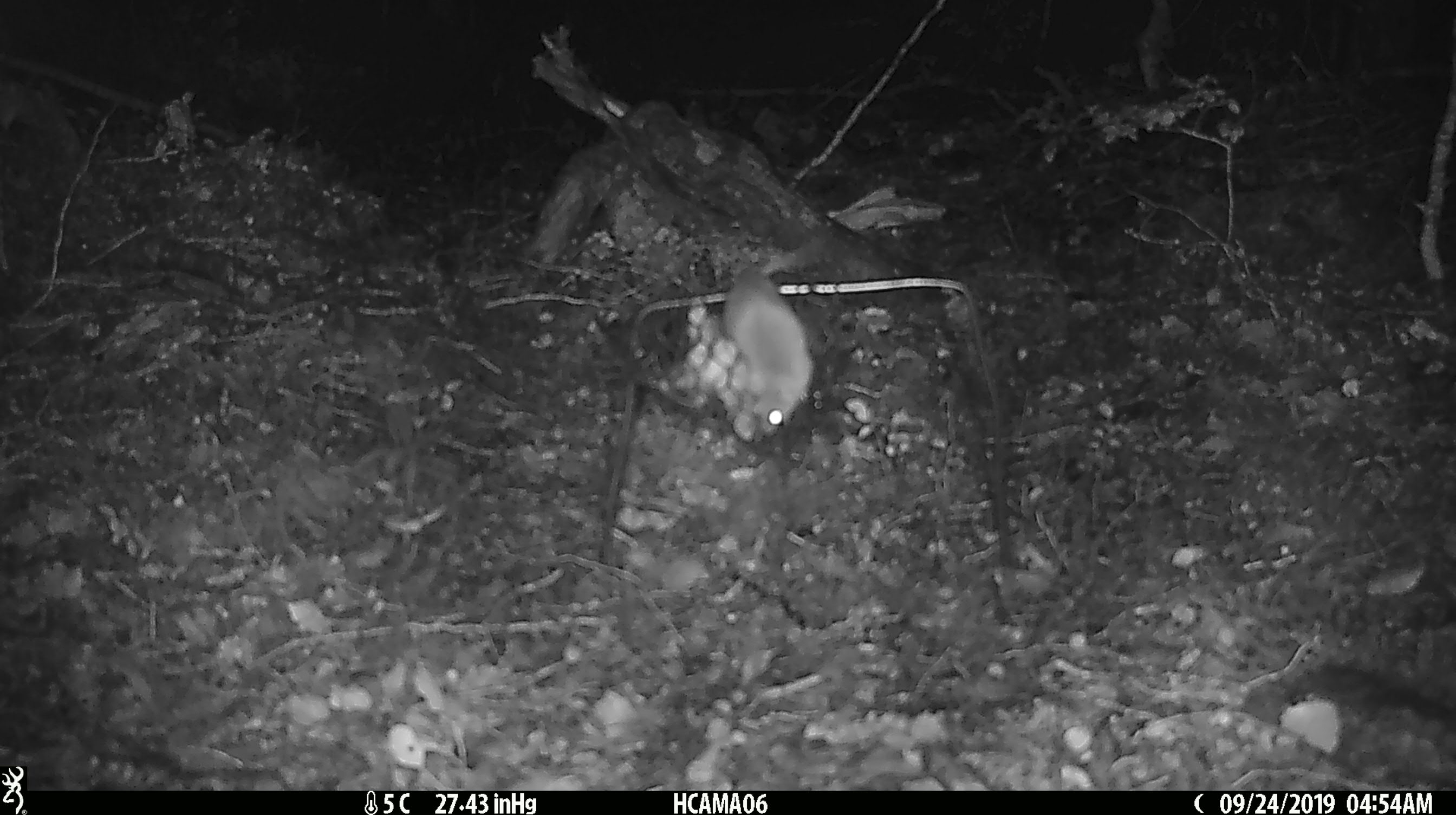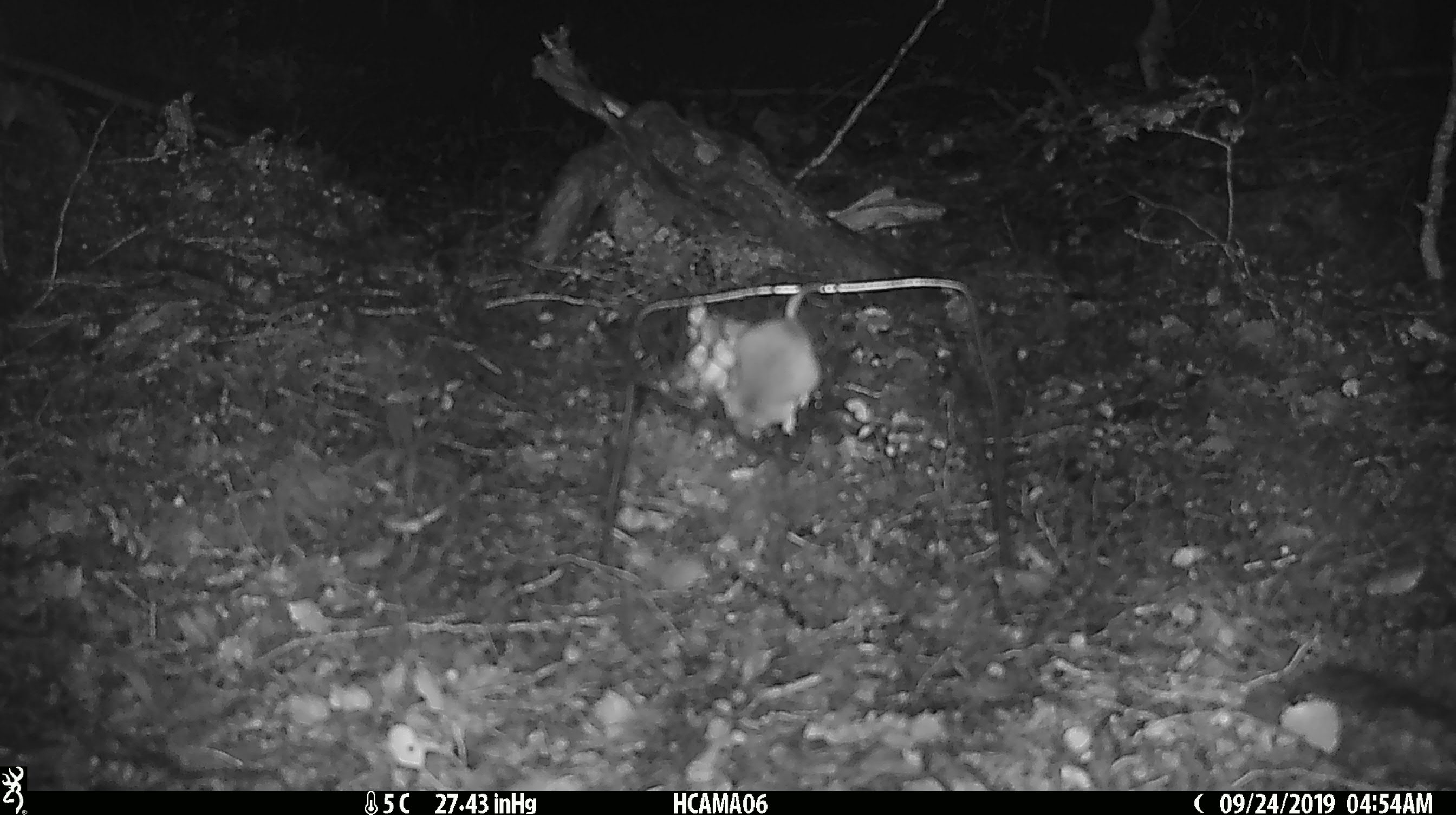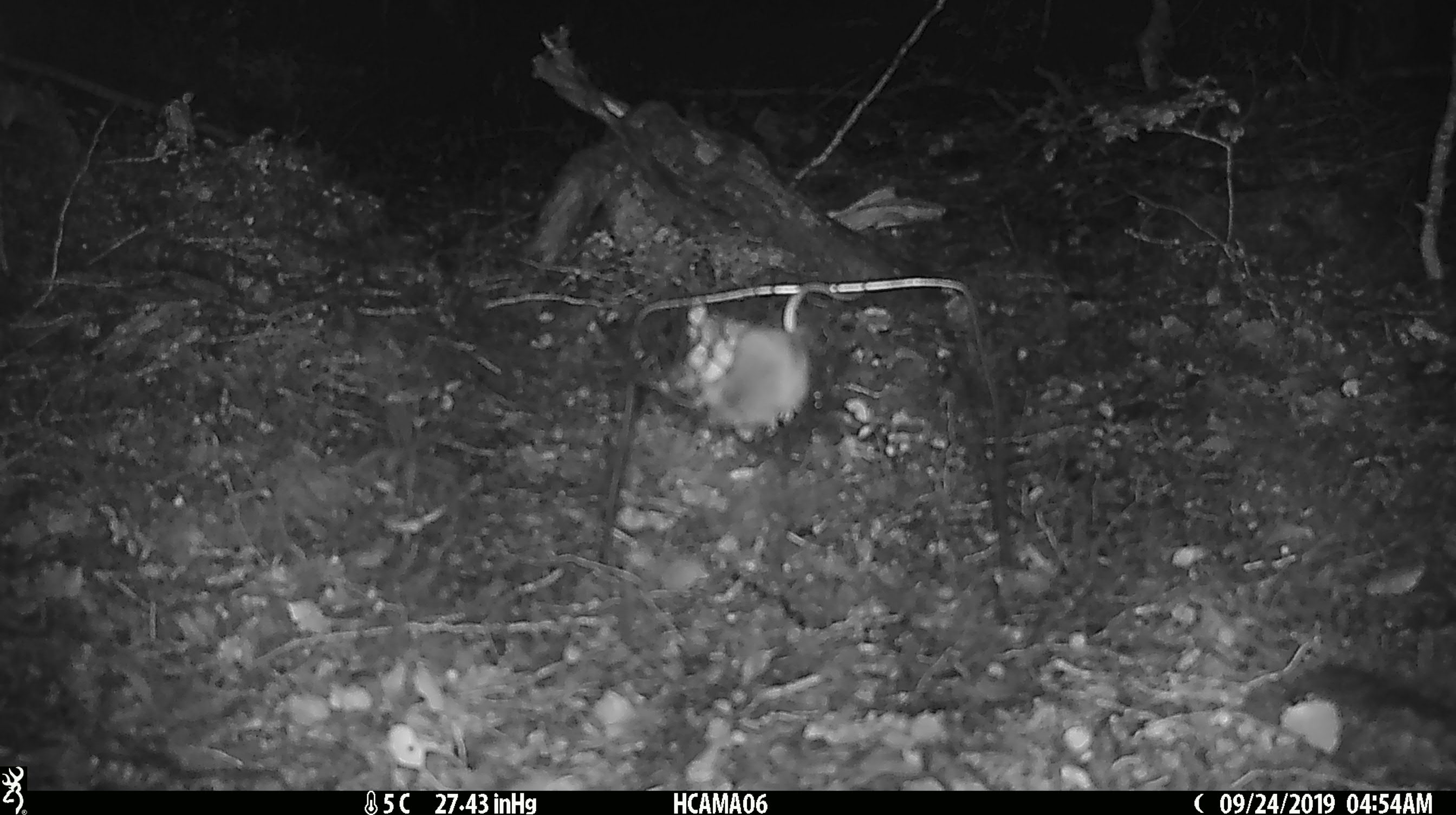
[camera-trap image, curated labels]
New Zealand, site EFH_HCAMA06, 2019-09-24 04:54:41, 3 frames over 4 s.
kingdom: Animalia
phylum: Chordata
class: Mammalia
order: Rodentia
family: Muridae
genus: Mus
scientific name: Mus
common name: mouse